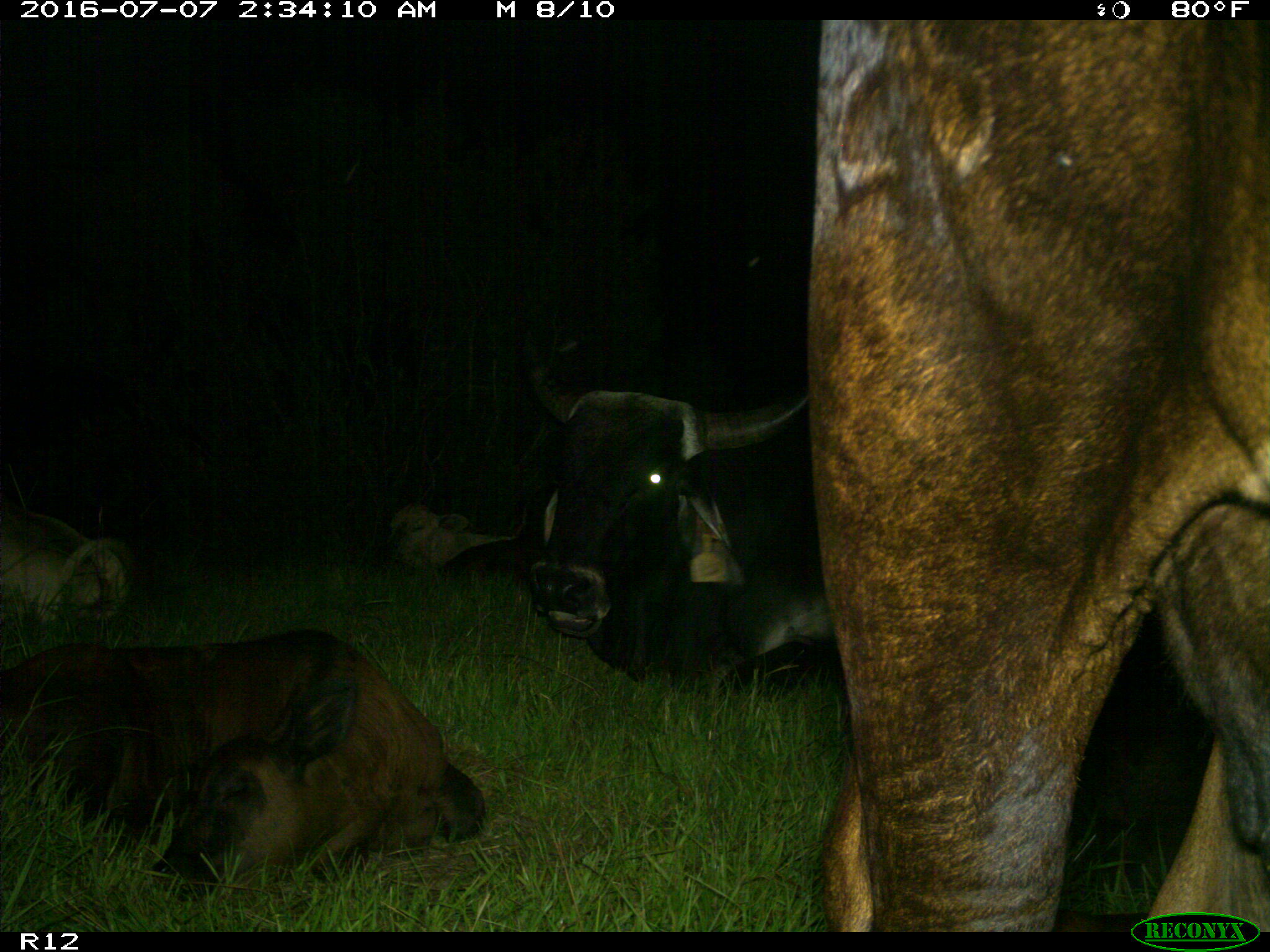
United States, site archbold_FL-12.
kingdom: Animalia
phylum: Chordata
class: Mammalia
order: Artiodactyla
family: Bovidae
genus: Bos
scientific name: Bos taurus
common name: domestic cow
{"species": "Bos taurus (domestic cow)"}